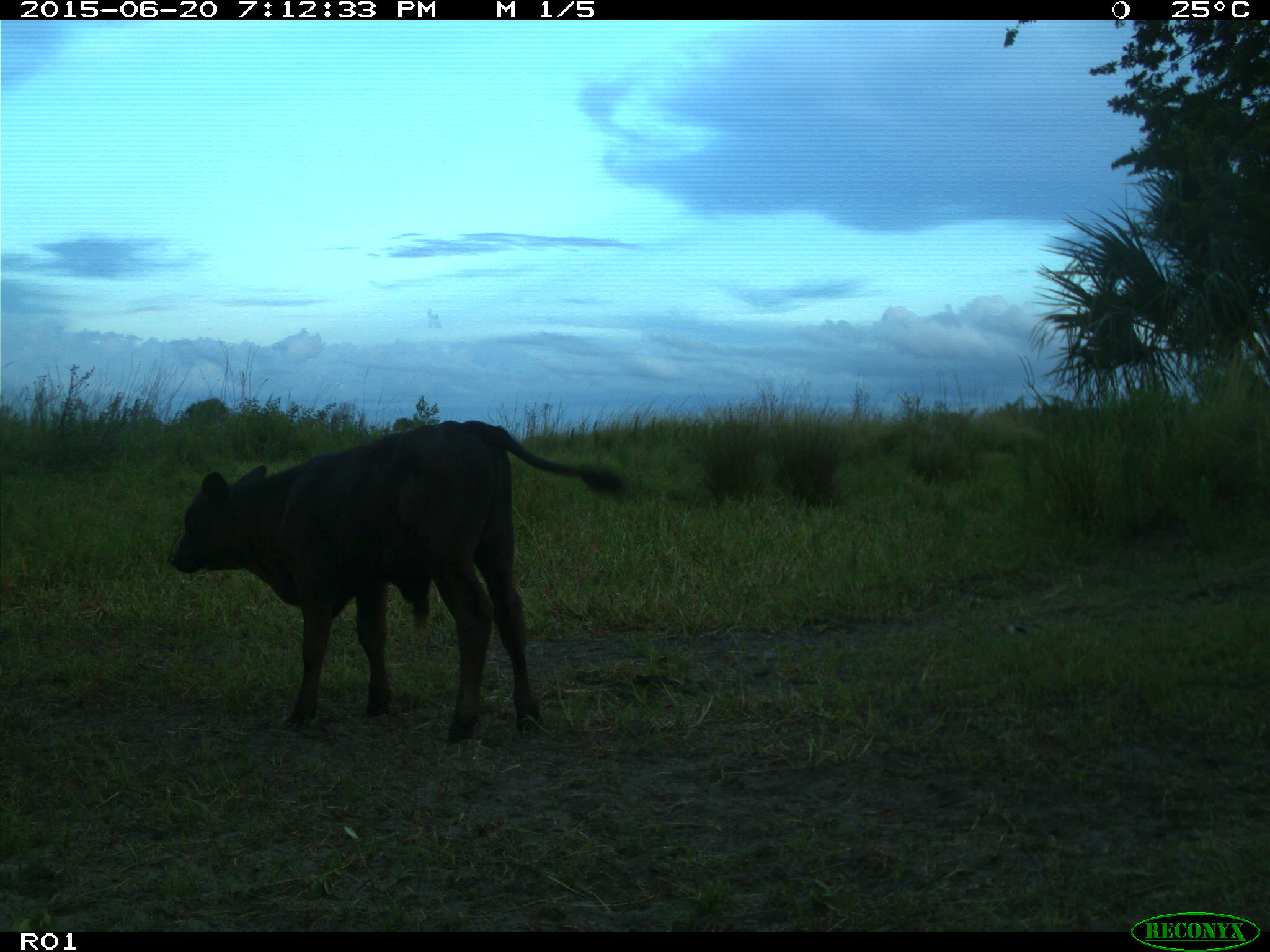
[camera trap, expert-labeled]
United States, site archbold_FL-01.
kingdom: Animalia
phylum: Chordata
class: Mammalia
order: Artiodactyla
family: Bovidae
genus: Bos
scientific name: Bos taurus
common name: domestic cow